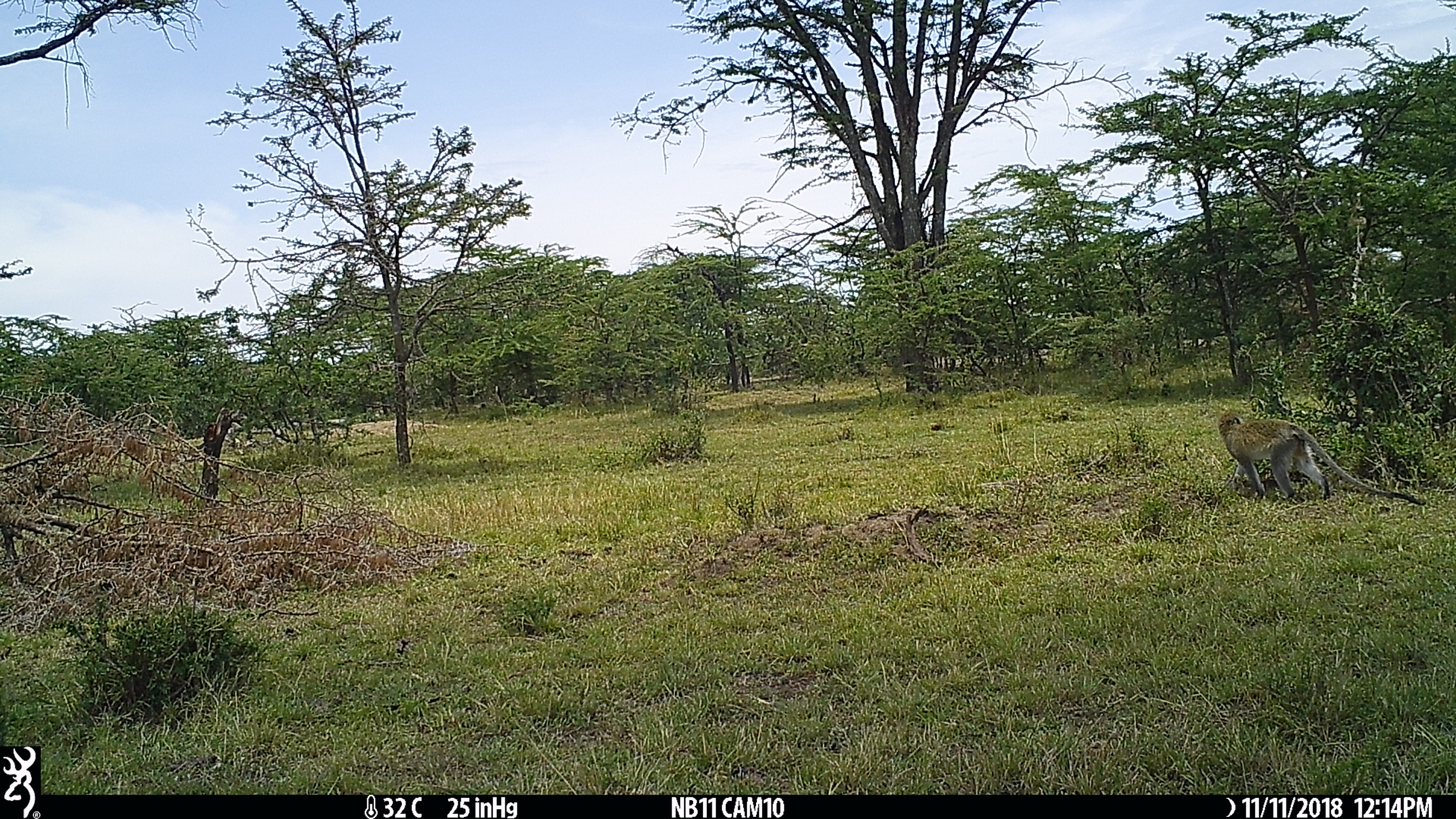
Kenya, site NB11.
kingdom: Animalia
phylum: Chordata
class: Mammalia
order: Primates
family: Cercopithecidae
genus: Chlorocebus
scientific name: Chlorocebus pygerythrus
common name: vervet monkey